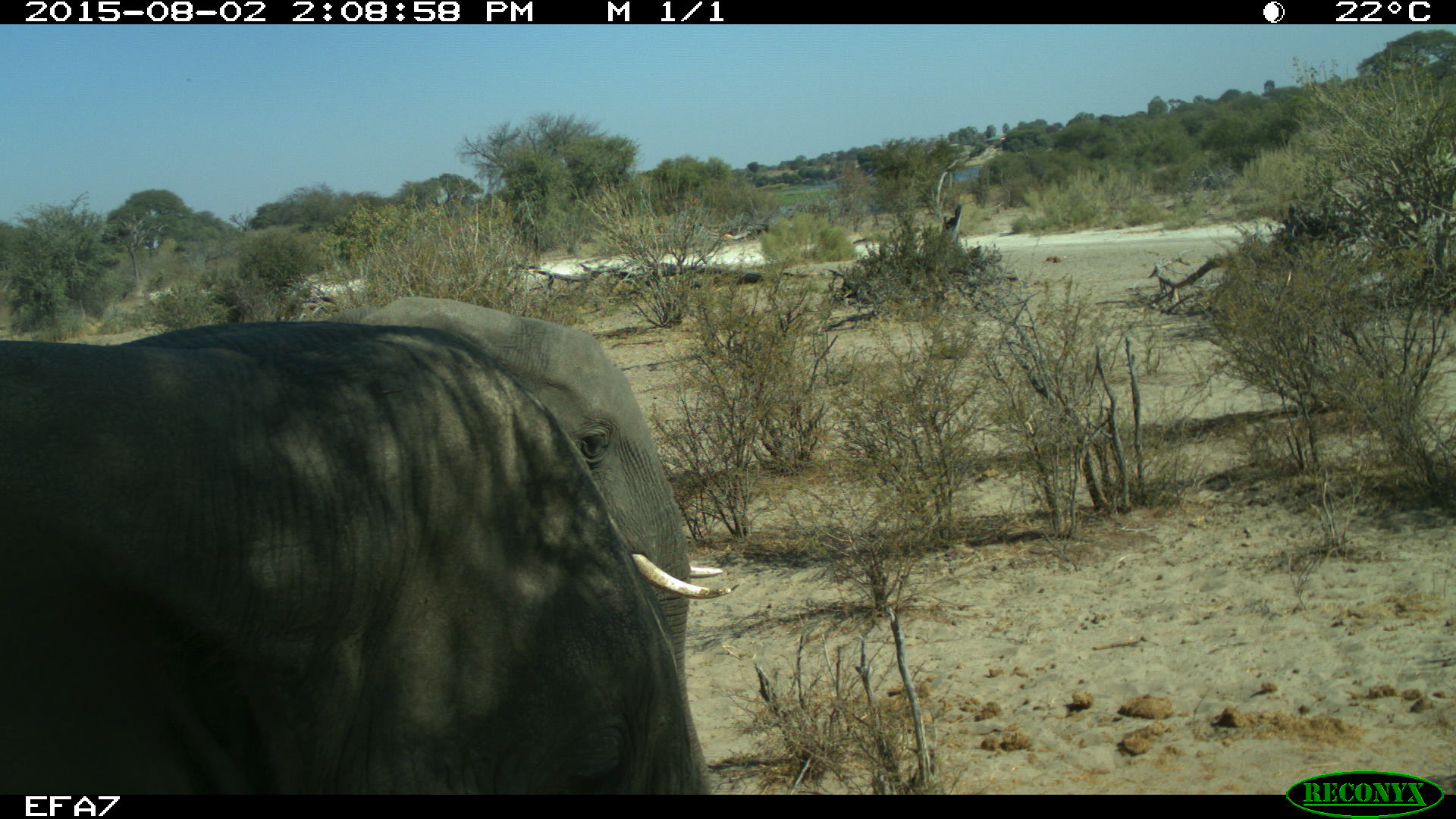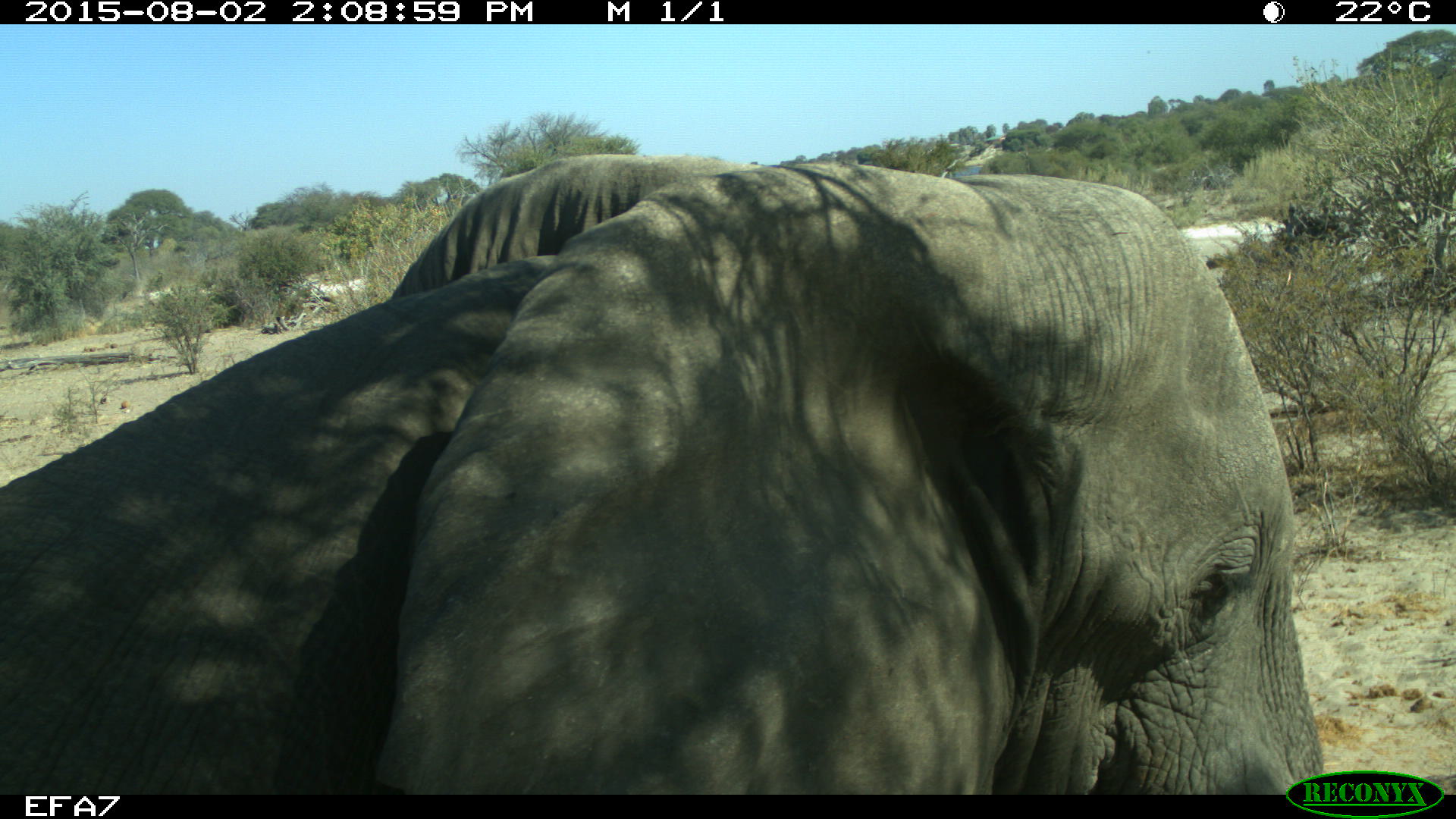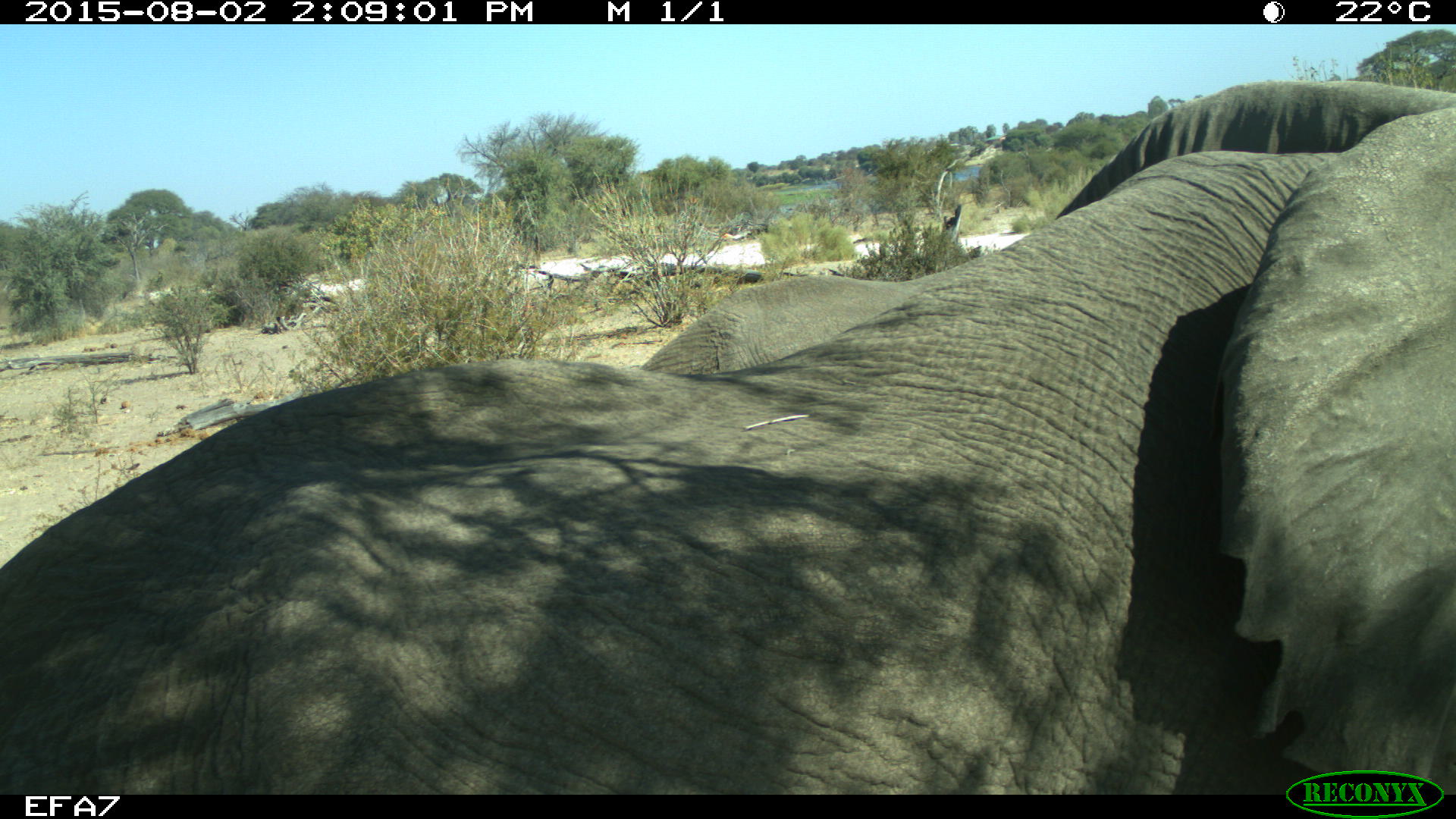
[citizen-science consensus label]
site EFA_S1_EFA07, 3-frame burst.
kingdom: Animalia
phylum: Chordata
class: Mammalia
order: Proboscidea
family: Elephantidae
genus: Loxodonta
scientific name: Loxodonta africana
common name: african bush elephant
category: elephant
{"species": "elephant (african bush elephant) (Loxodonta africana)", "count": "1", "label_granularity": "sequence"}